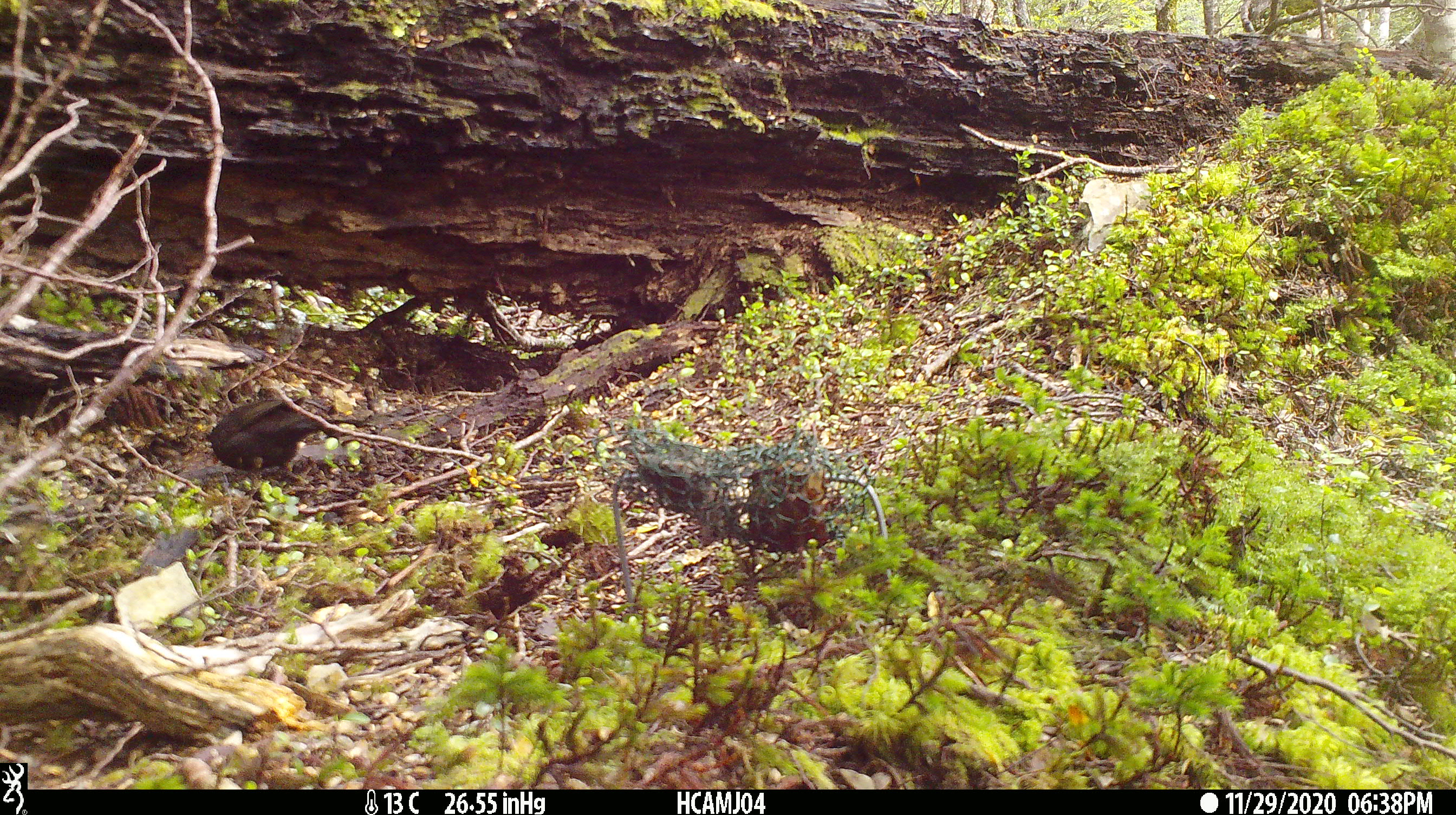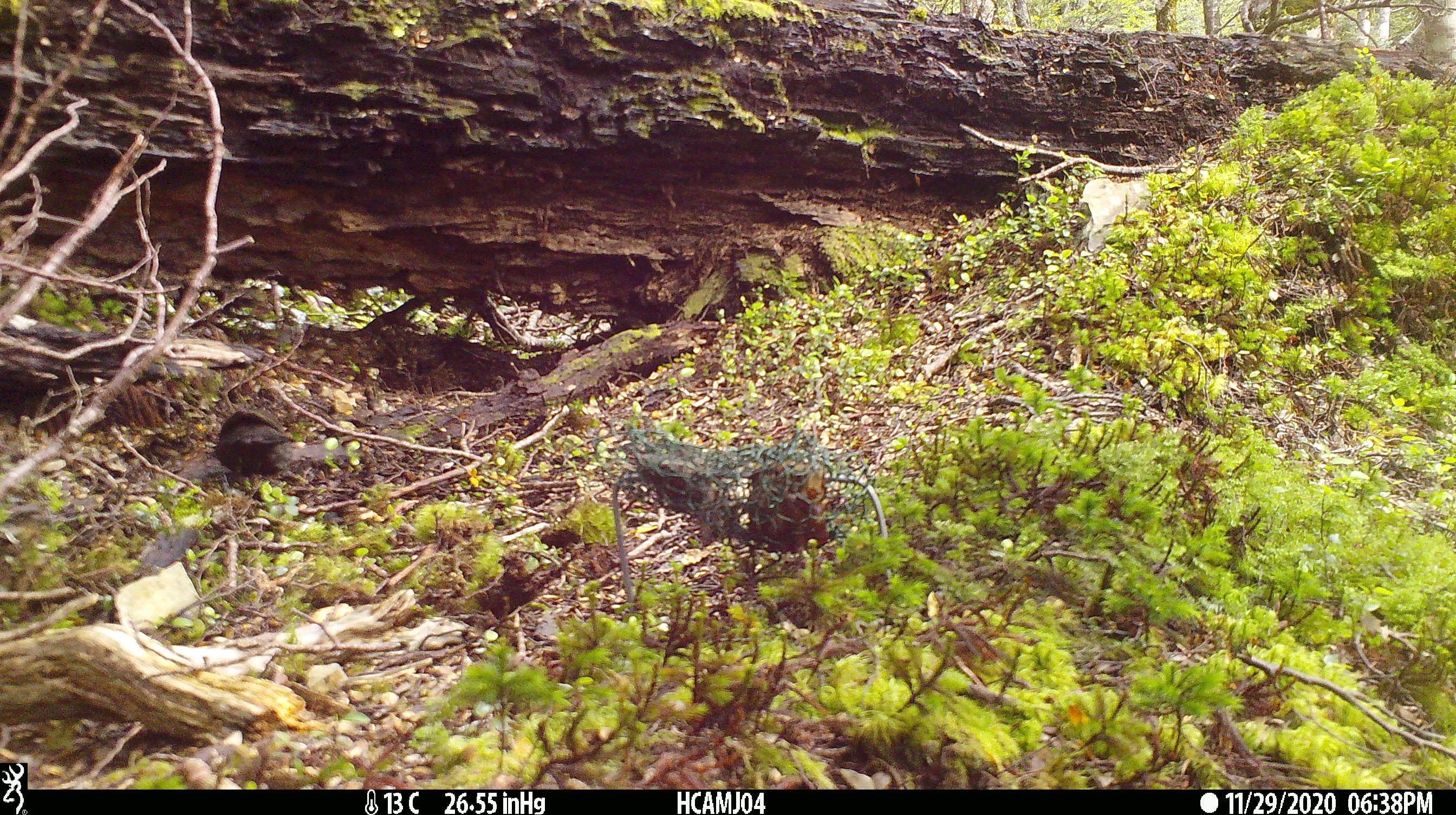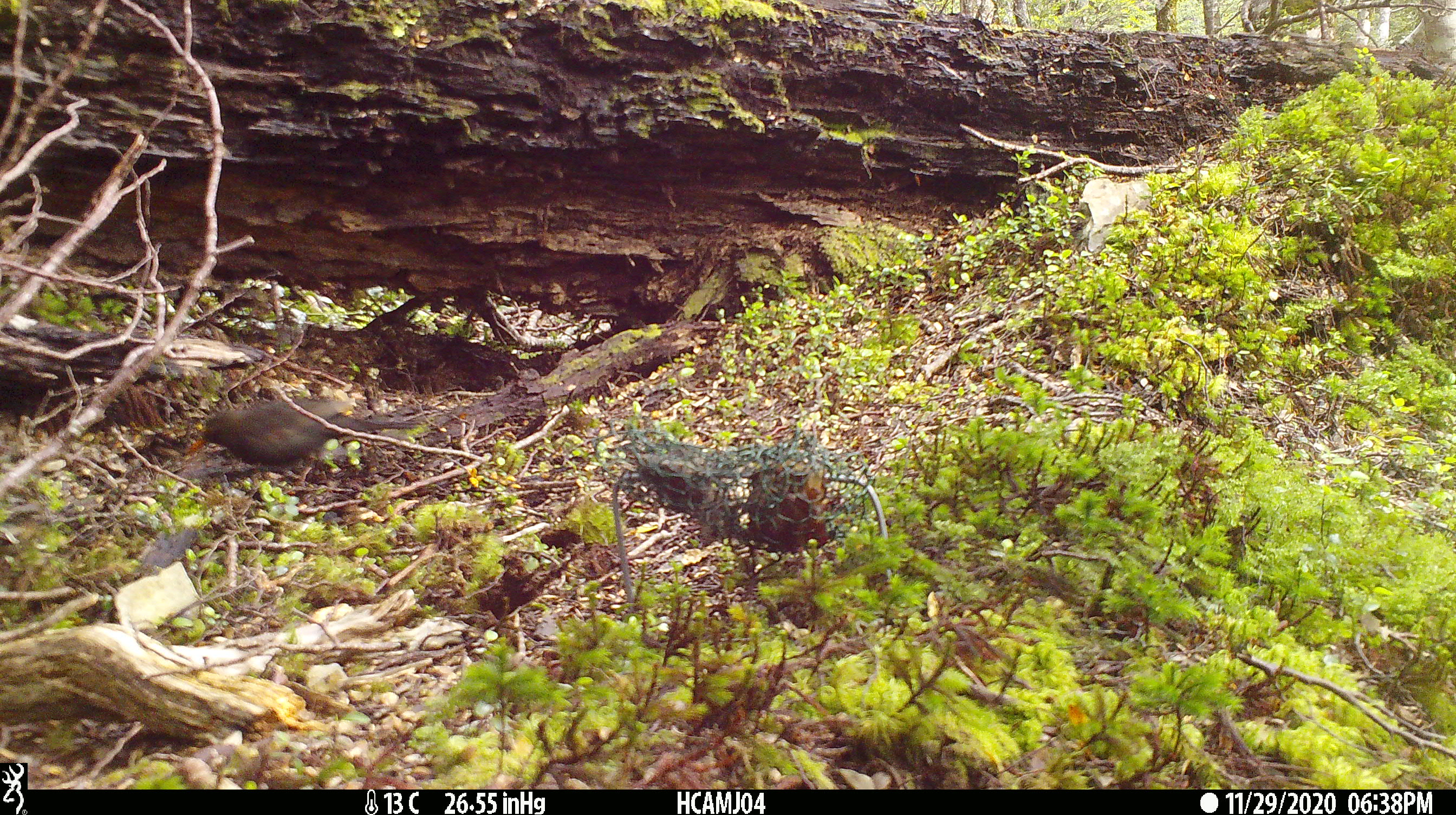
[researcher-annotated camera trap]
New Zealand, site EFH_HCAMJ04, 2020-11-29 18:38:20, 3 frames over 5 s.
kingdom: Animalia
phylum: Chordata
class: Aves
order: Passeriformes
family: Turdidae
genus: Turdus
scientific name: Turdus merula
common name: eurasian blackbird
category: blackbird